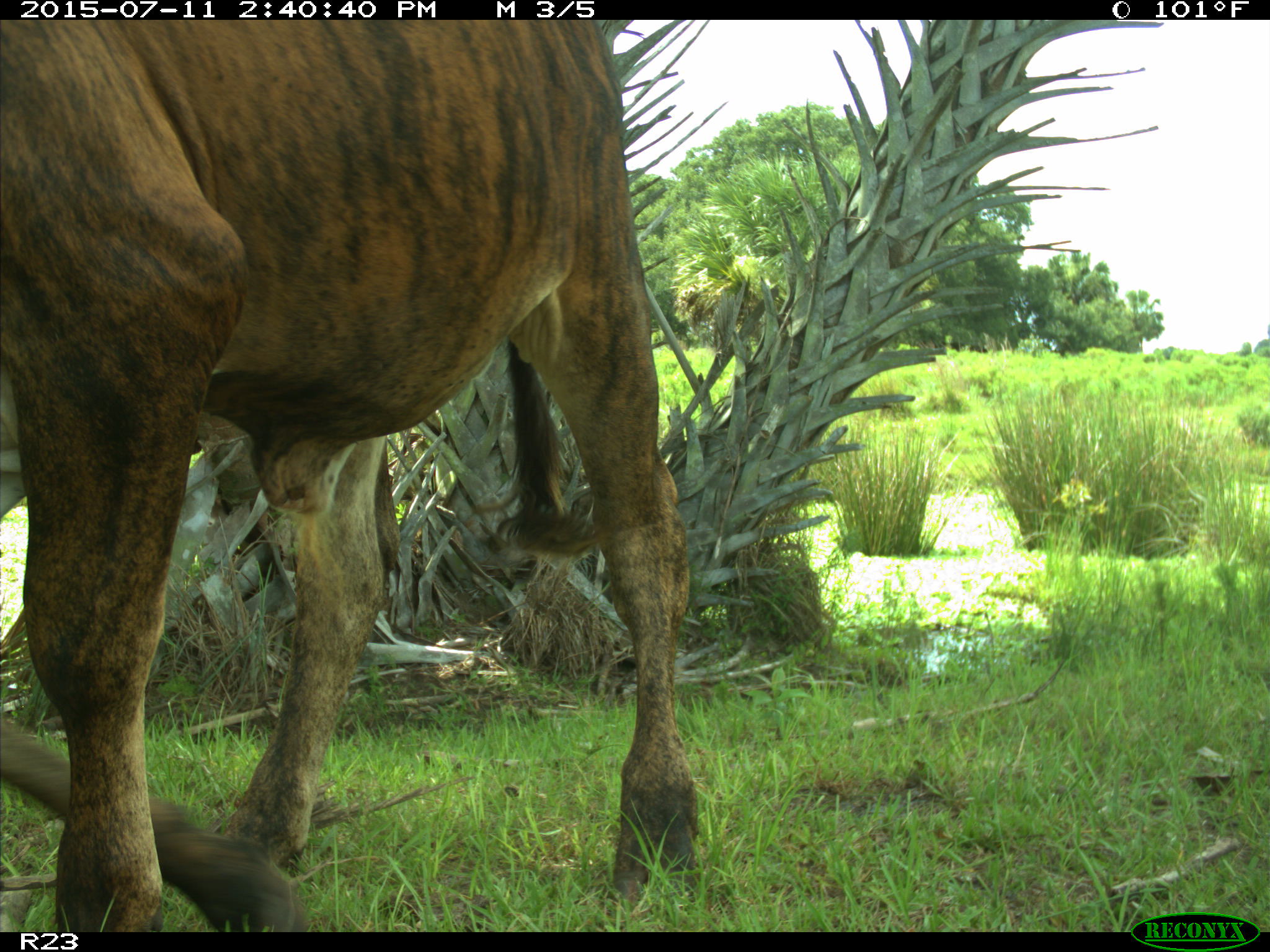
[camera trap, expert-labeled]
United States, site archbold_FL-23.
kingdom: Animalia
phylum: Chordata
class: Mammalia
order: Artiodactyla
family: Bovidae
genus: Bos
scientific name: Bos taurus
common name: domestic cow